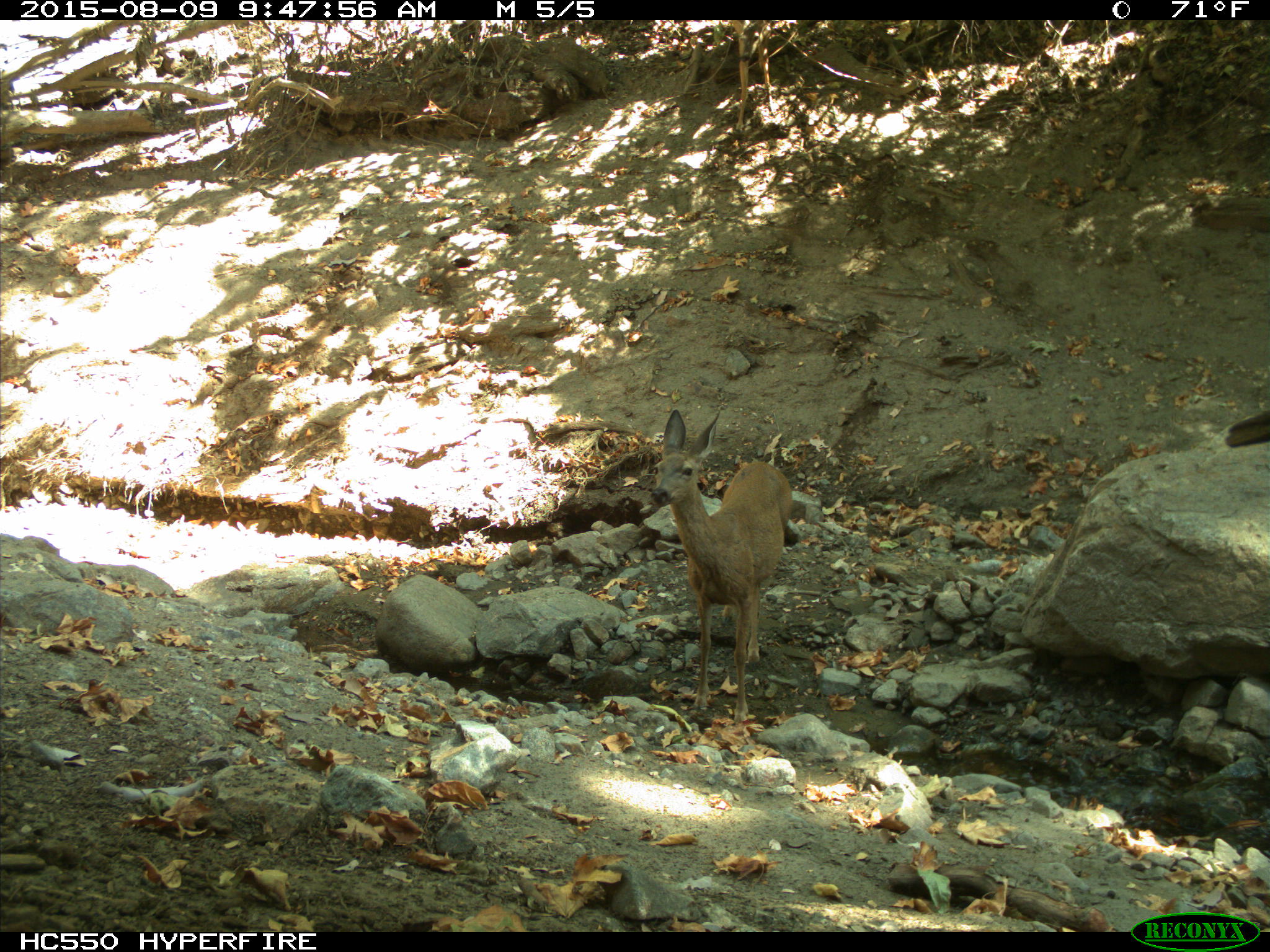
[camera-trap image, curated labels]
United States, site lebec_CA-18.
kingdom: Animalia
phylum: Chordata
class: Mammalia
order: Artiodactyla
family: Cervidae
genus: Odocoileus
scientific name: Odocoileus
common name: deer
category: unidentified deer